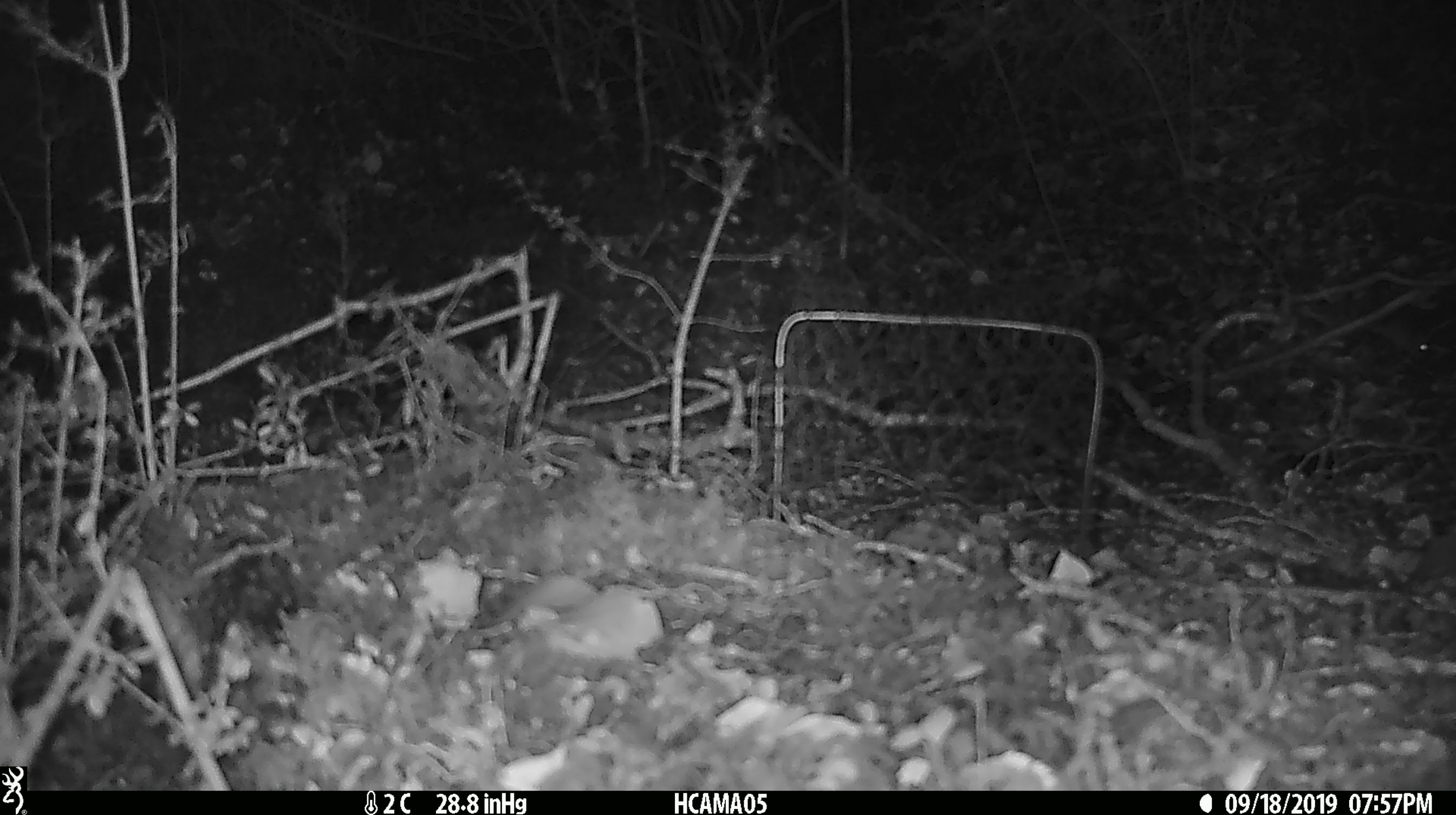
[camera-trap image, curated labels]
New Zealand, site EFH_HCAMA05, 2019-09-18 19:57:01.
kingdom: Animalia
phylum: Chordata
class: Mammalia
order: Rodentia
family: Muridae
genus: Mus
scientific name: Mus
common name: mouse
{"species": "mouse (Mus)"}